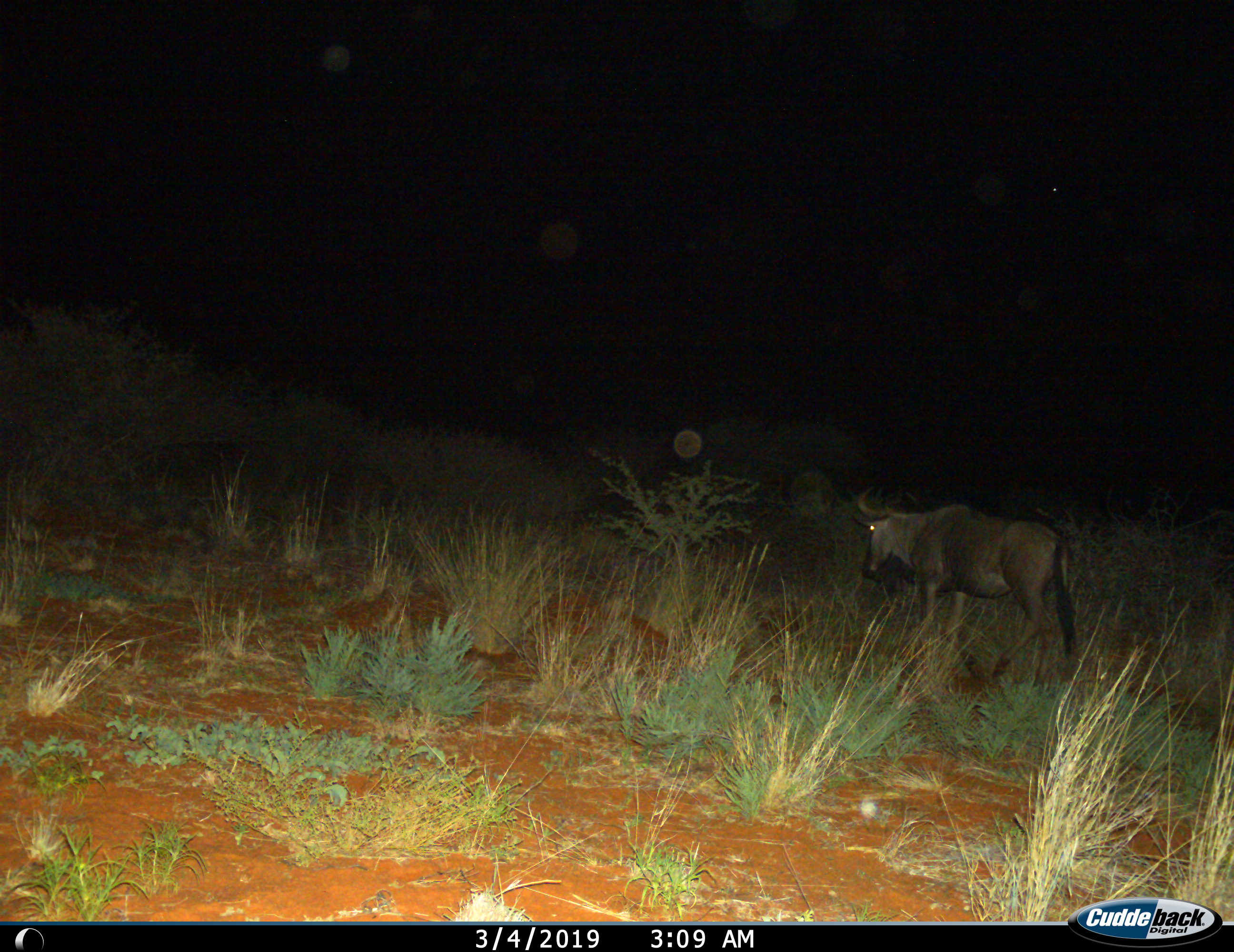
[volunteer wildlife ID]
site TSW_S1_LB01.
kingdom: Animalia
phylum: Chordata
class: Mammalia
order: Artiodactyla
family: Bovidae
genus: Connochaetes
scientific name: Connochaetes taurinus taurinus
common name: blue wildebeest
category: wildebeestblue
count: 1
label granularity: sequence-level